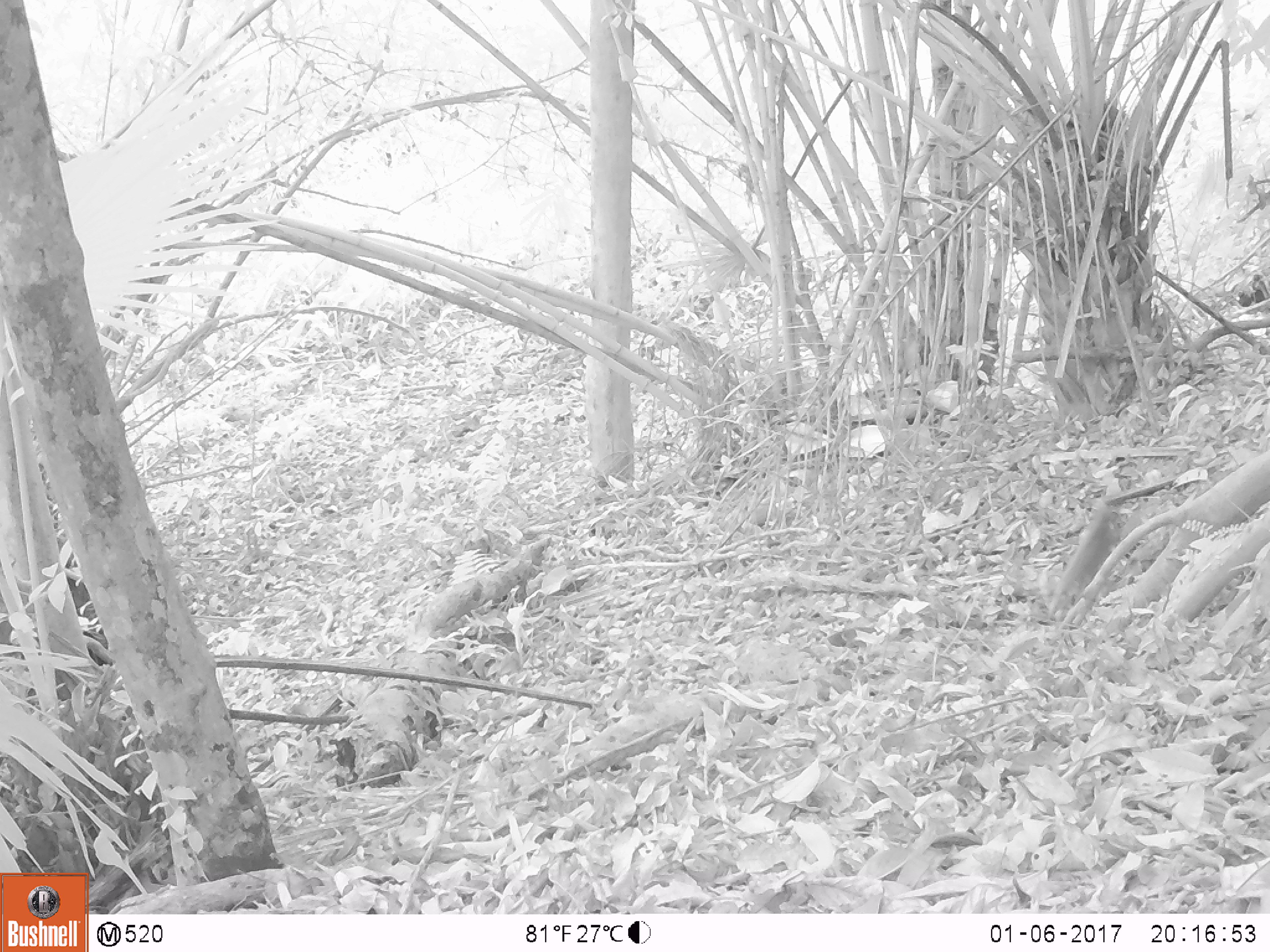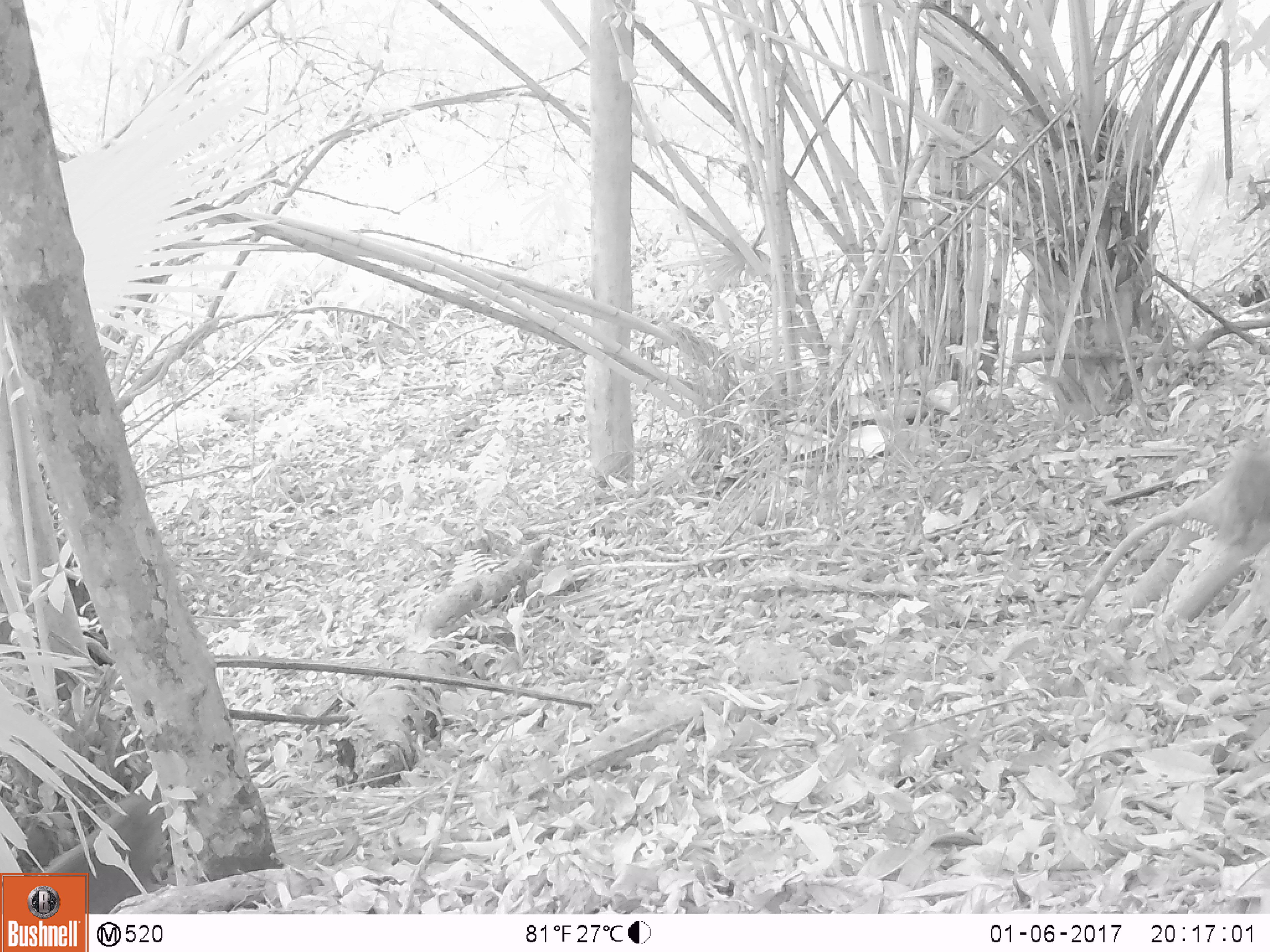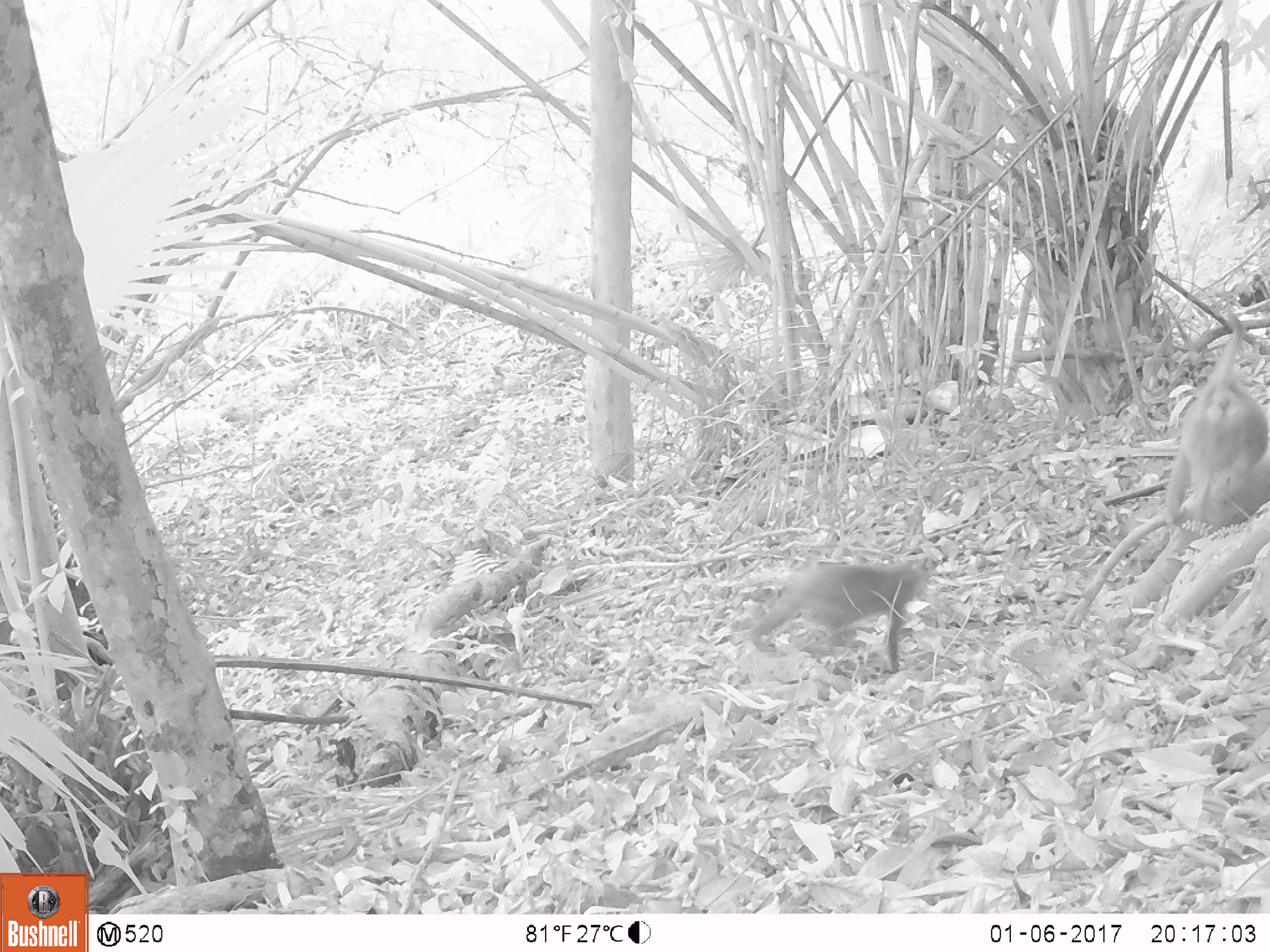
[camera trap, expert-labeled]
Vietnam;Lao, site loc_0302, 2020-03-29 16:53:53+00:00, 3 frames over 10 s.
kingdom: Animalia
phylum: Chordata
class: Mammalia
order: Primates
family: Cercopithecidae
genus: Macaca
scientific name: Macaca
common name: macaques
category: assam or rhesus macaque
Assam or rhesus macaque (macaques) (Macaca). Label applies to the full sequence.